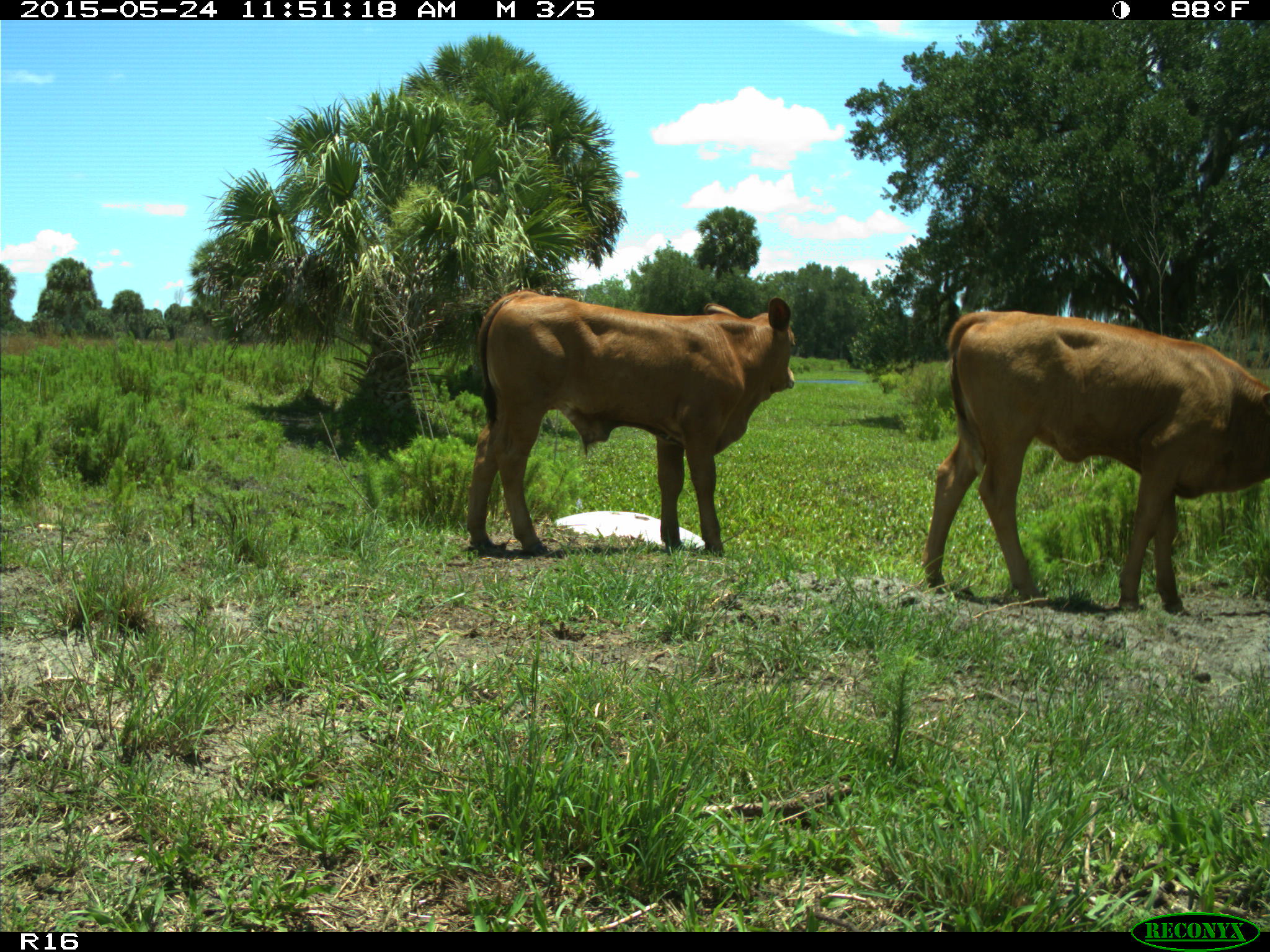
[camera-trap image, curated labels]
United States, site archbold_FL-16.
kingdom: Animalia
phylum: Chordata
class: Mammalia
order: Artiodactyla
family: Bovidae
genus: Bos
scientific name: Bos taurus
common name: domestic cow